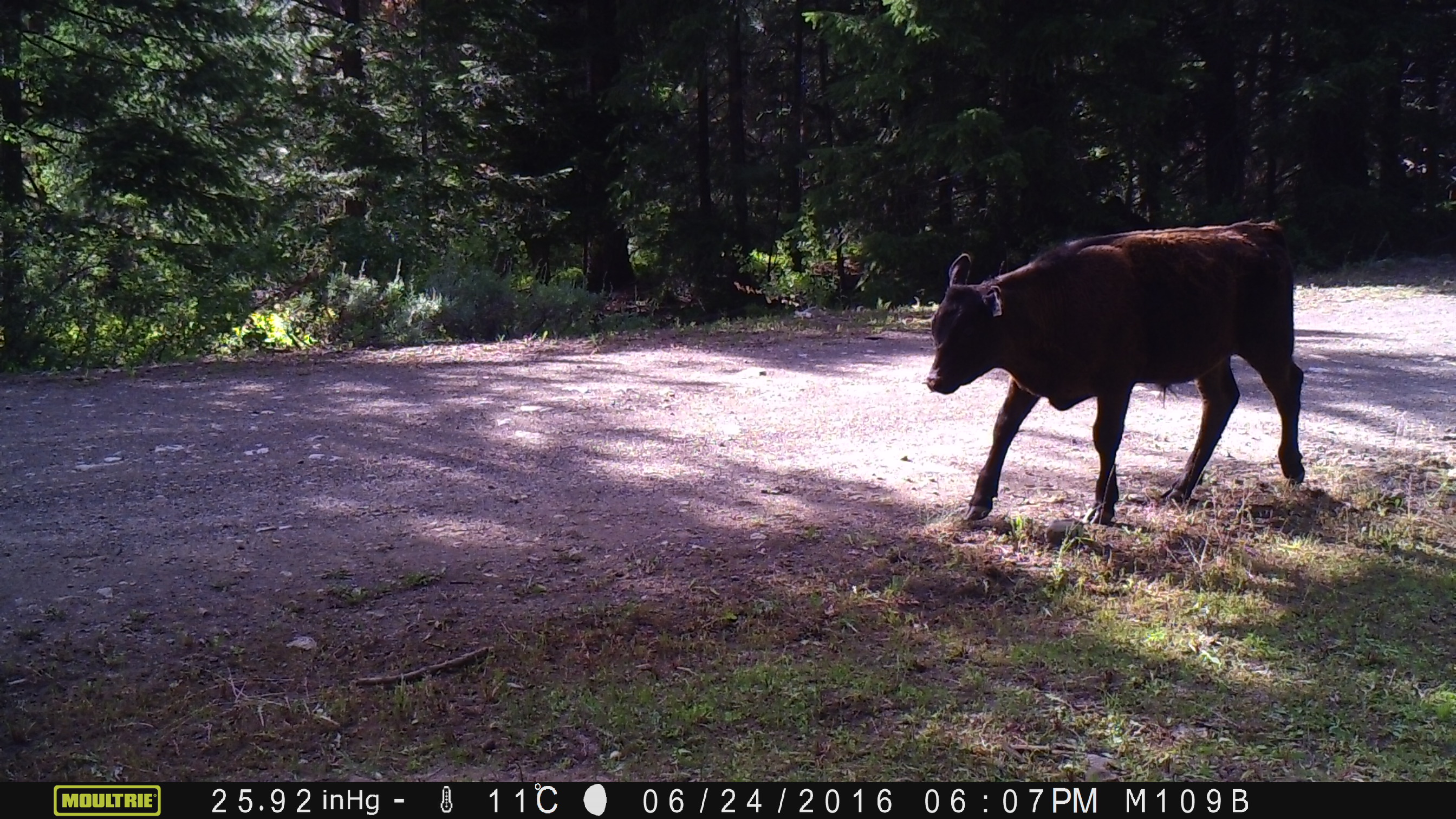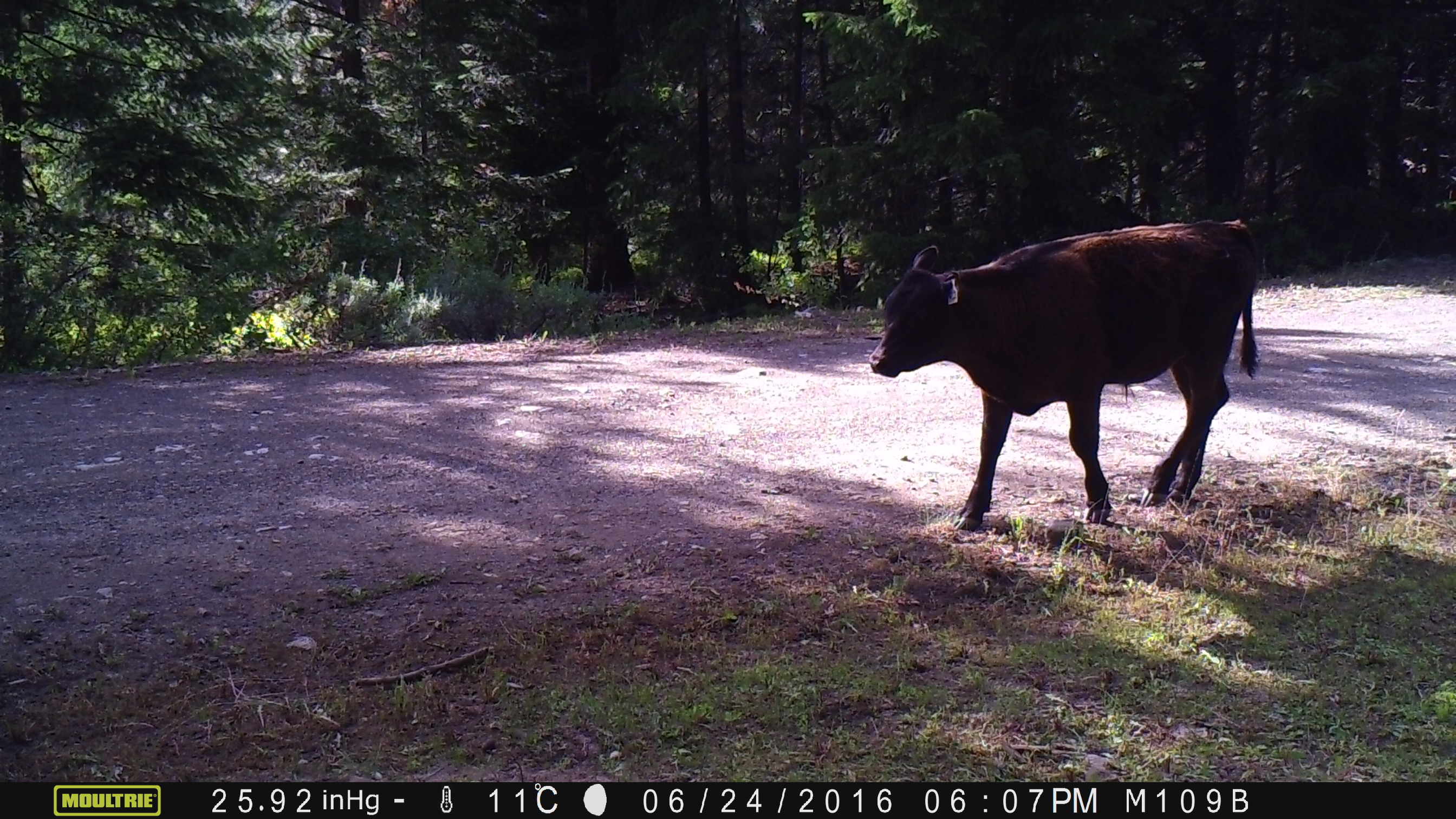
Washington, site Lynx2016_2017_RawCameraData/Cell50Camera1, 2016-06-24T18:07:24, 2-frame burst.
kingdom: Animalia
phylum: Chordata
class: Mammalia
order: Artiodactyla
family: Bovidae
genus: Bos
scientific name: Bos taurus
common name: domestic cattle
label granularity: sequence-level